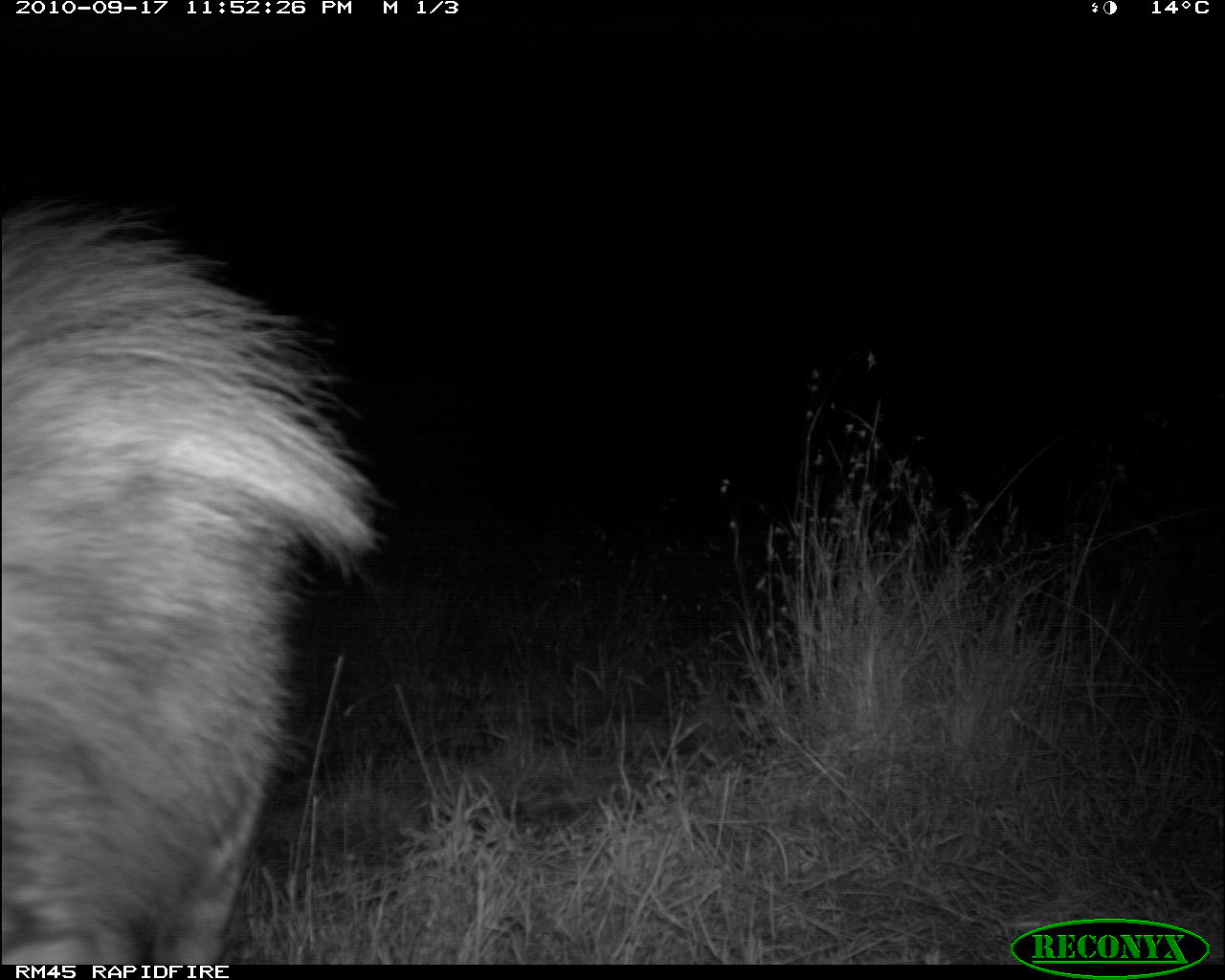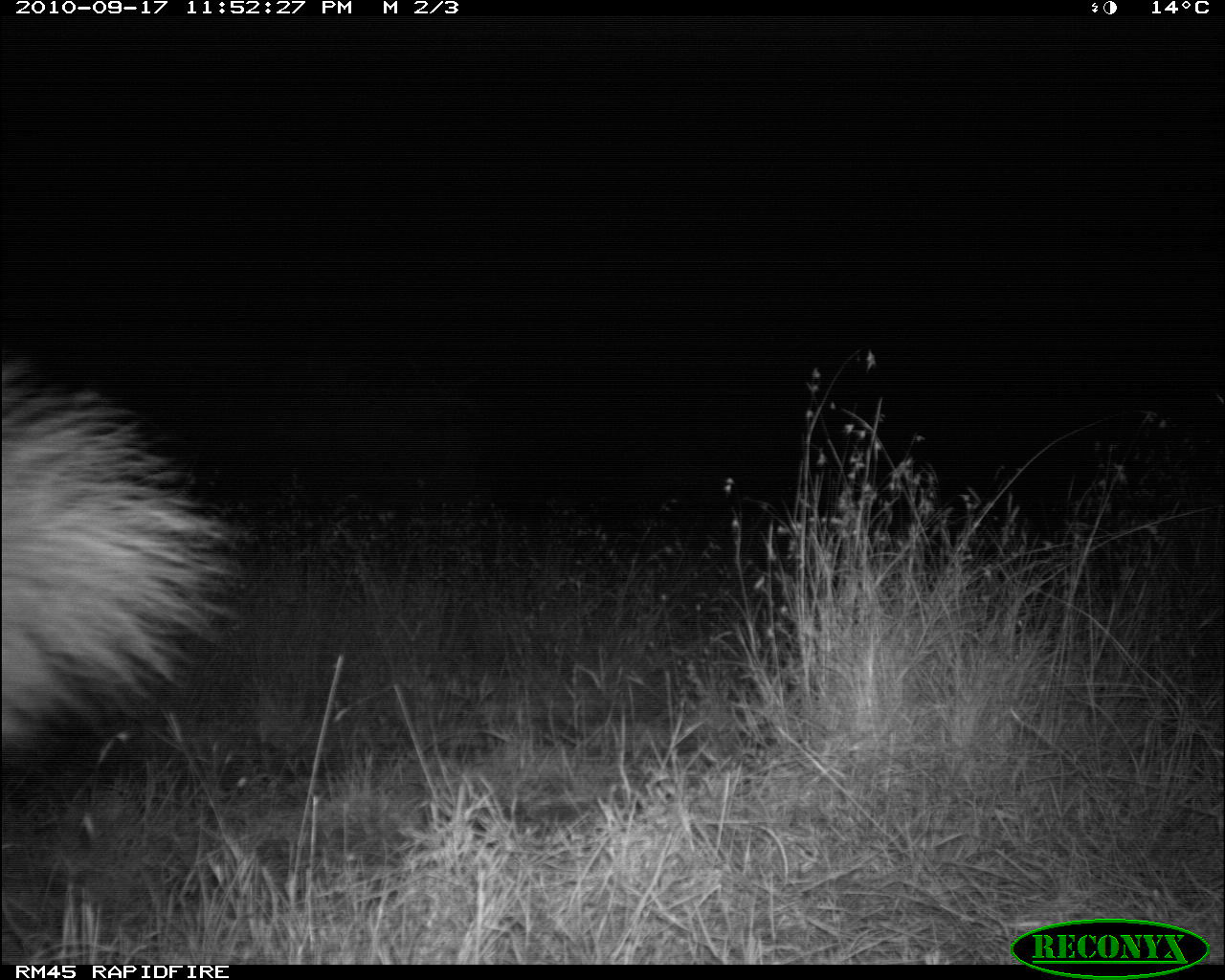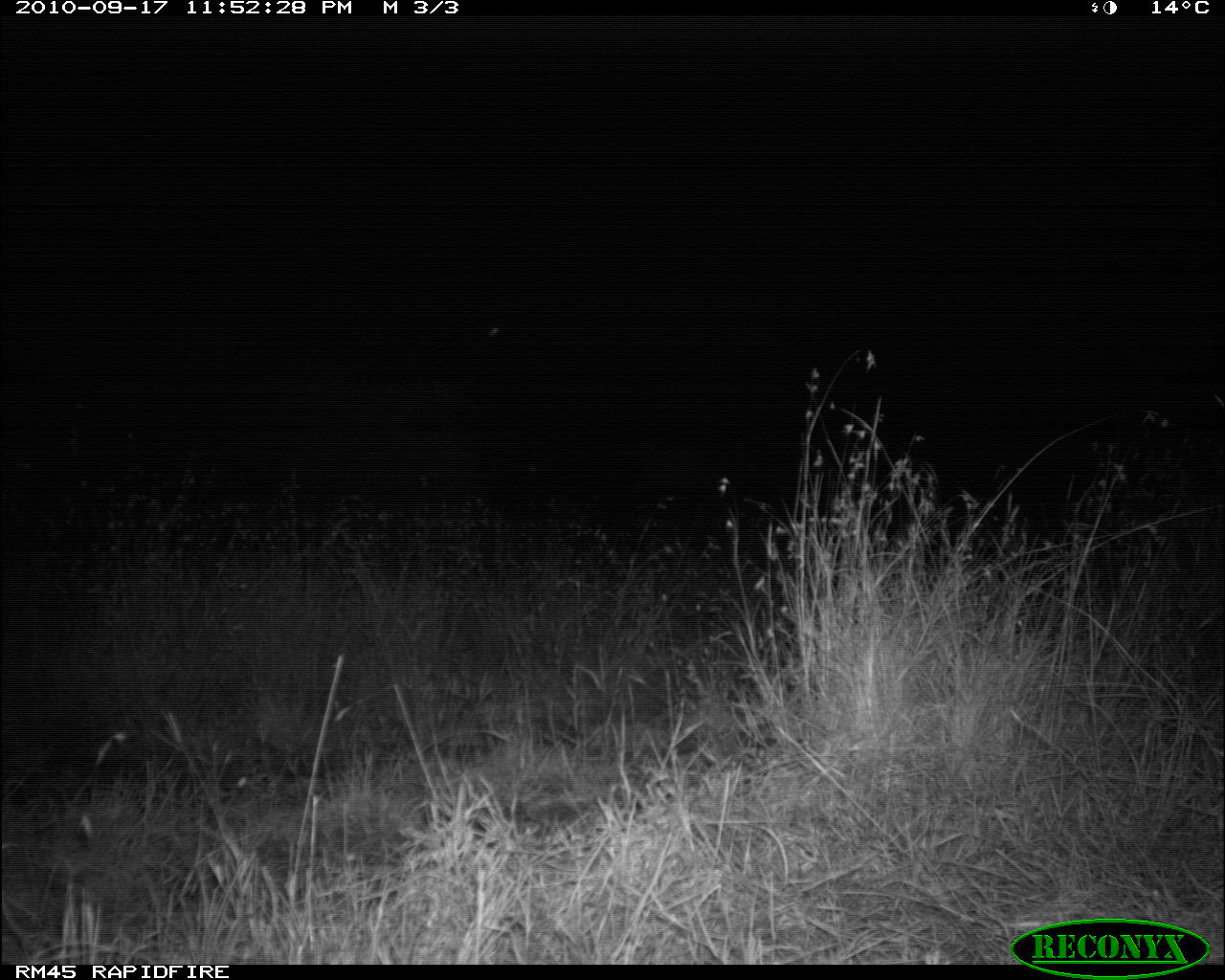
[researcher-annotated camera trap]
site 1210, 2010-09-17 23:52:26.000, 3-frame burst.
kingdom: Animalia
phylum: Chordata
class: Mammalia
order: Carnivora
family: Hyaenidae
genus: Hyaena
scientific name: Hyaena hyaena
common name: striped hyena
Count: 1.